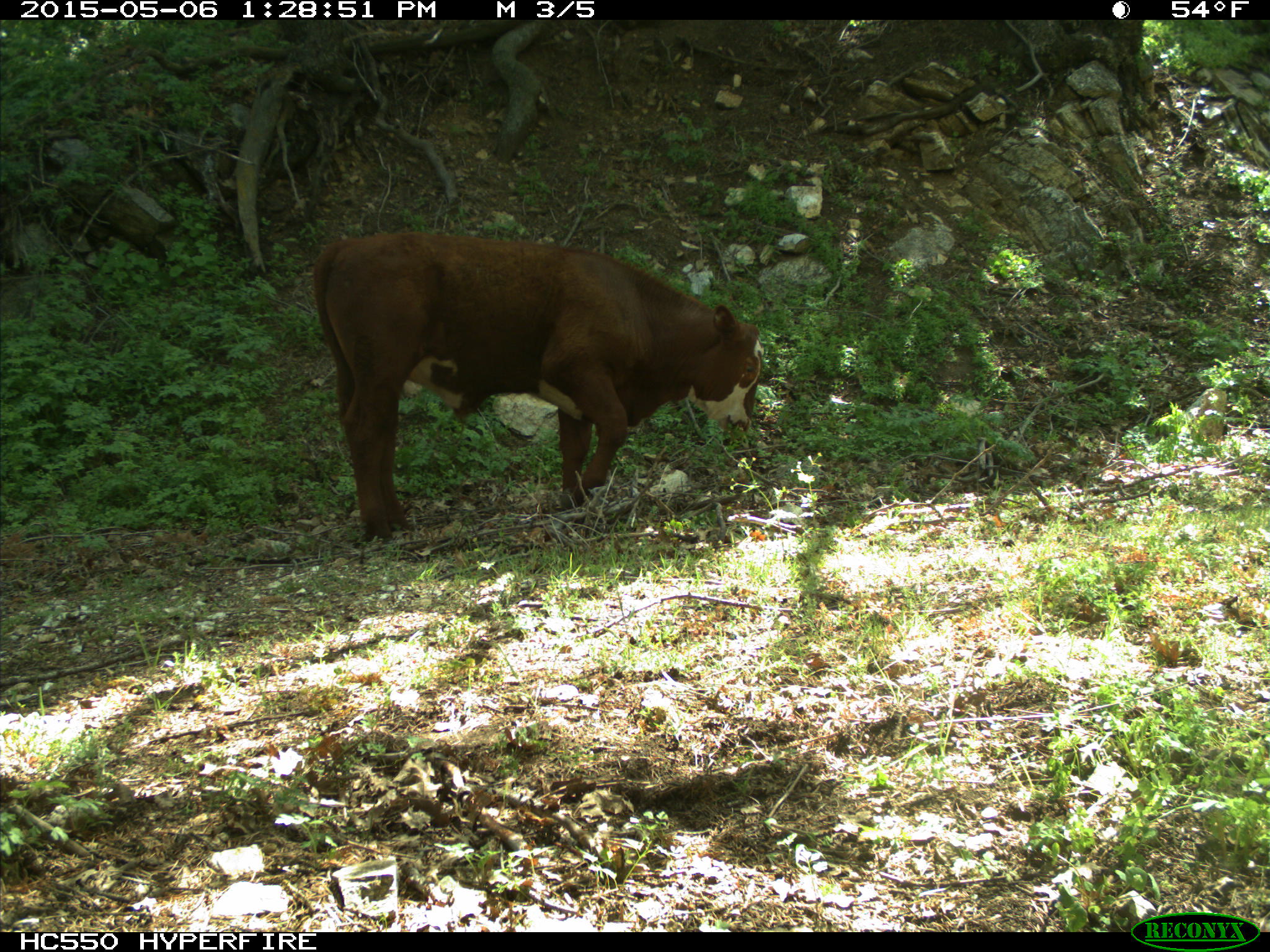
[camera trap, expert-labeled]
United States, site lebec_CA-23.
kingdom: Animalia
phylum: Chordata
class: Mammalia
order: Artiodactyla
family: Bovidae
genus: Bos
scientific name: Bos taurus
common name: domestic cow